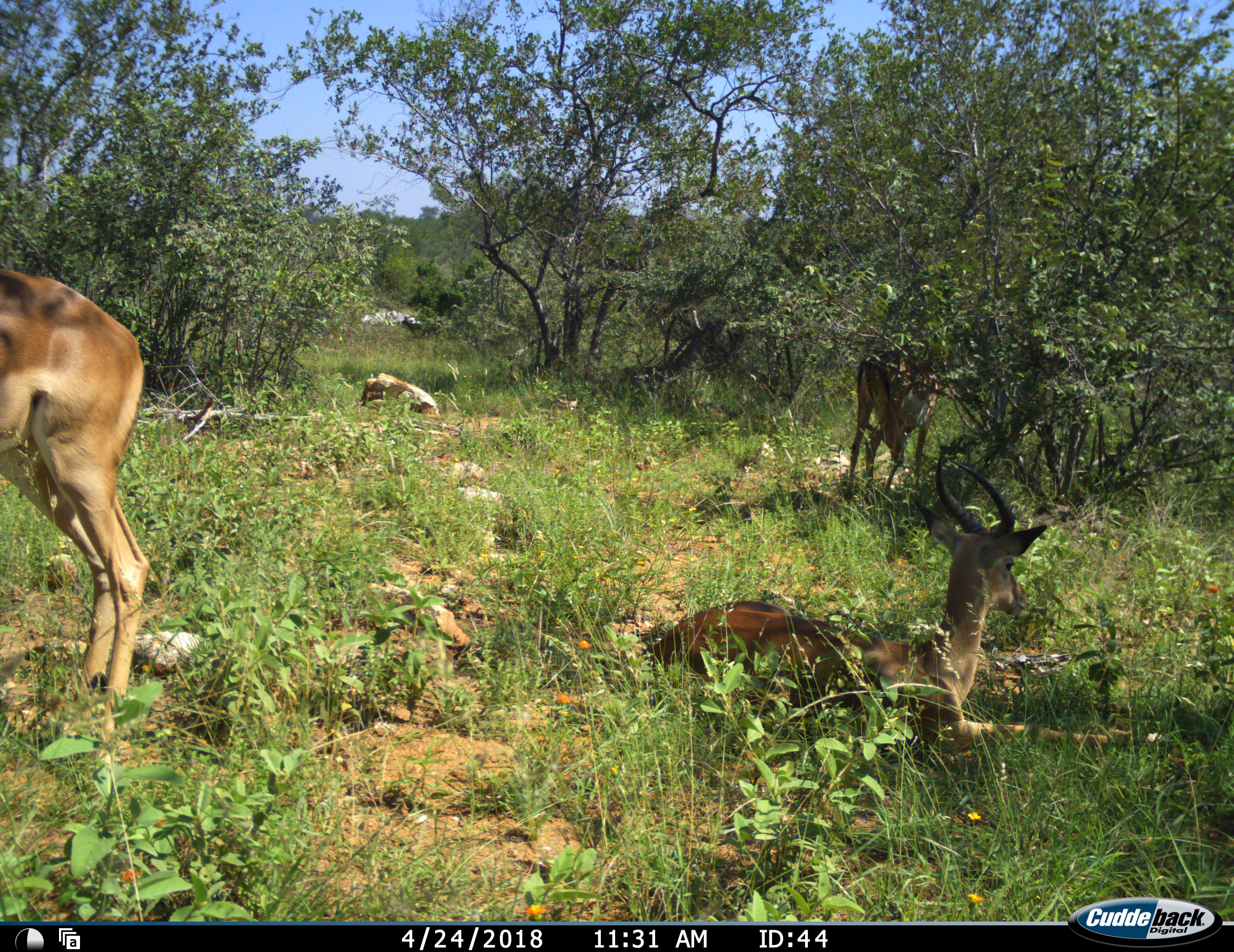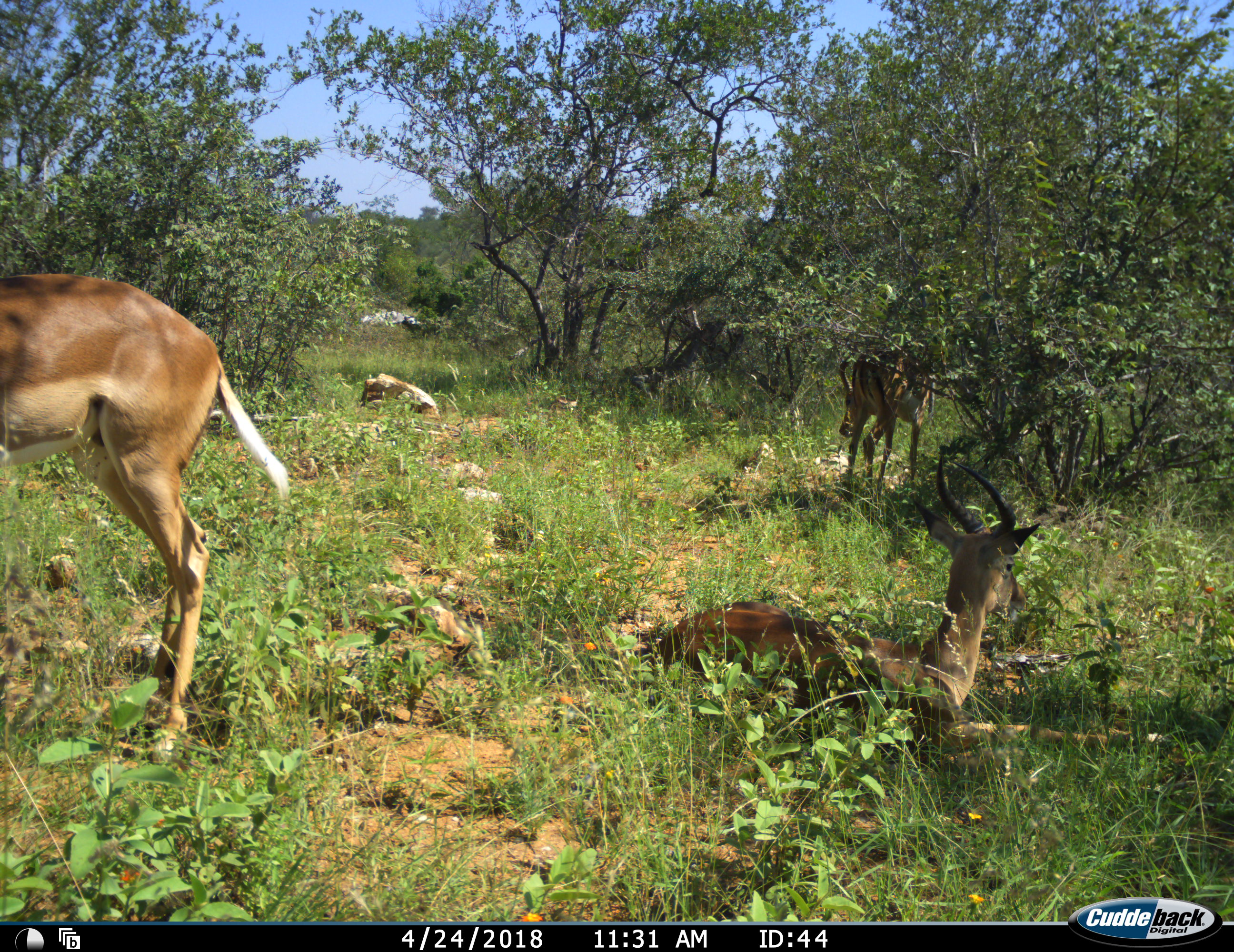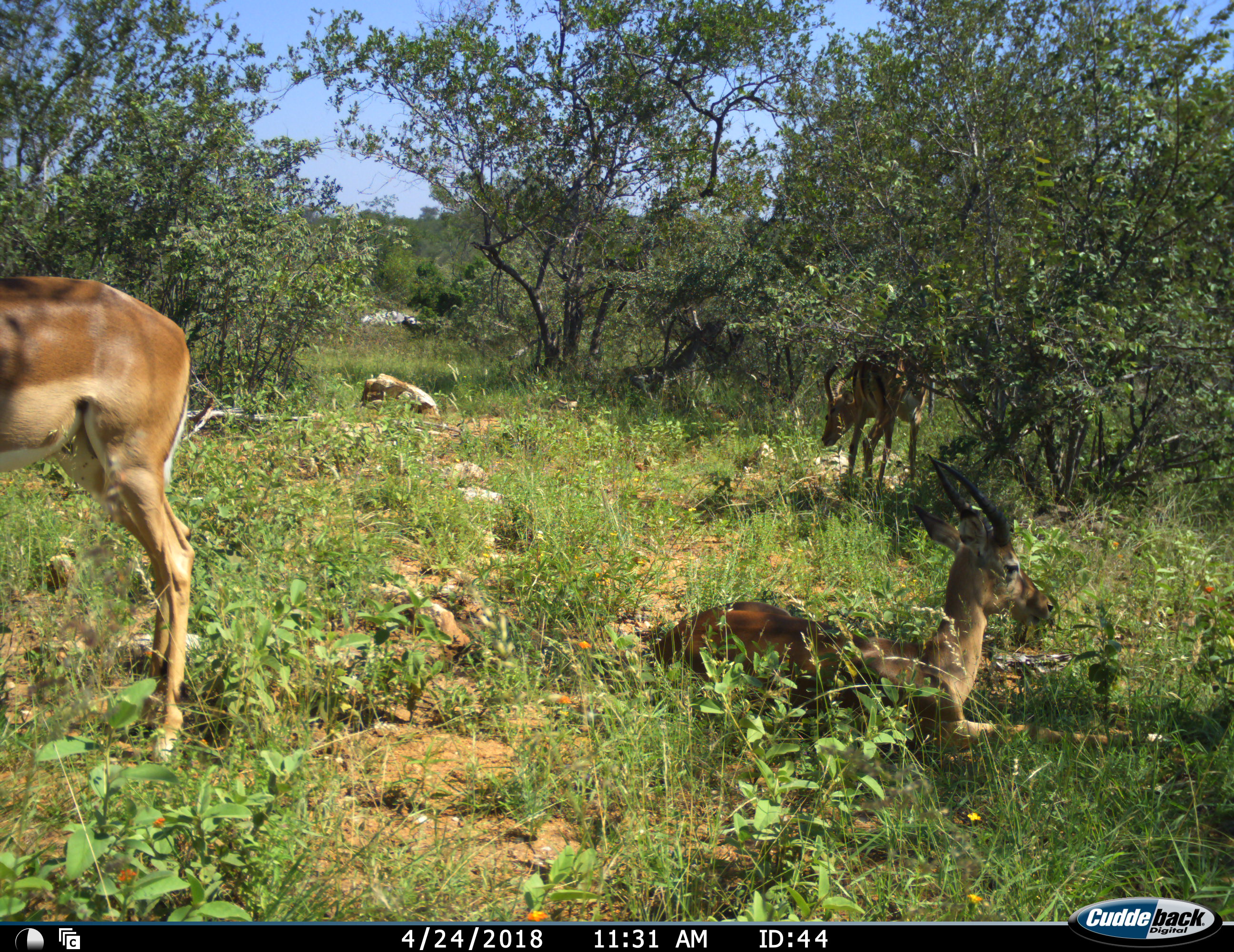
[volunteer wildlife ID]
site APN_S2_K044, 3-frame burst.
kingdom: Animalia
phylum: Chordata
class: Mammalia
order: Artiodactyla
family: Bovidae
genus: Aepyceros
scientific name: Aepyceros melampus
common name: impala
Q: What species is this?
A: Impala (Aepyceros melampus).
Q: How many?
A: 3.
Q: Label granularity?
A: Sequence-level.